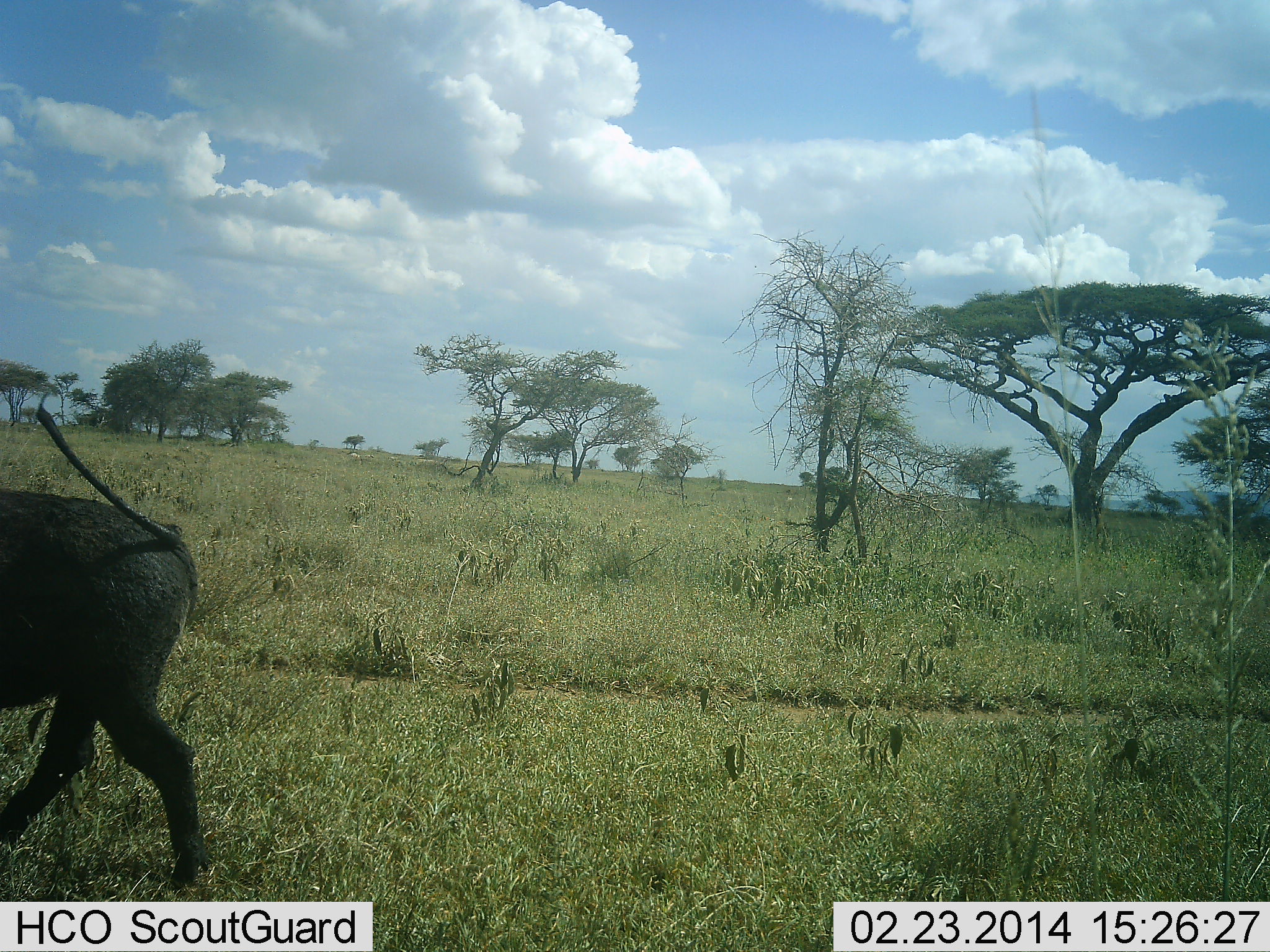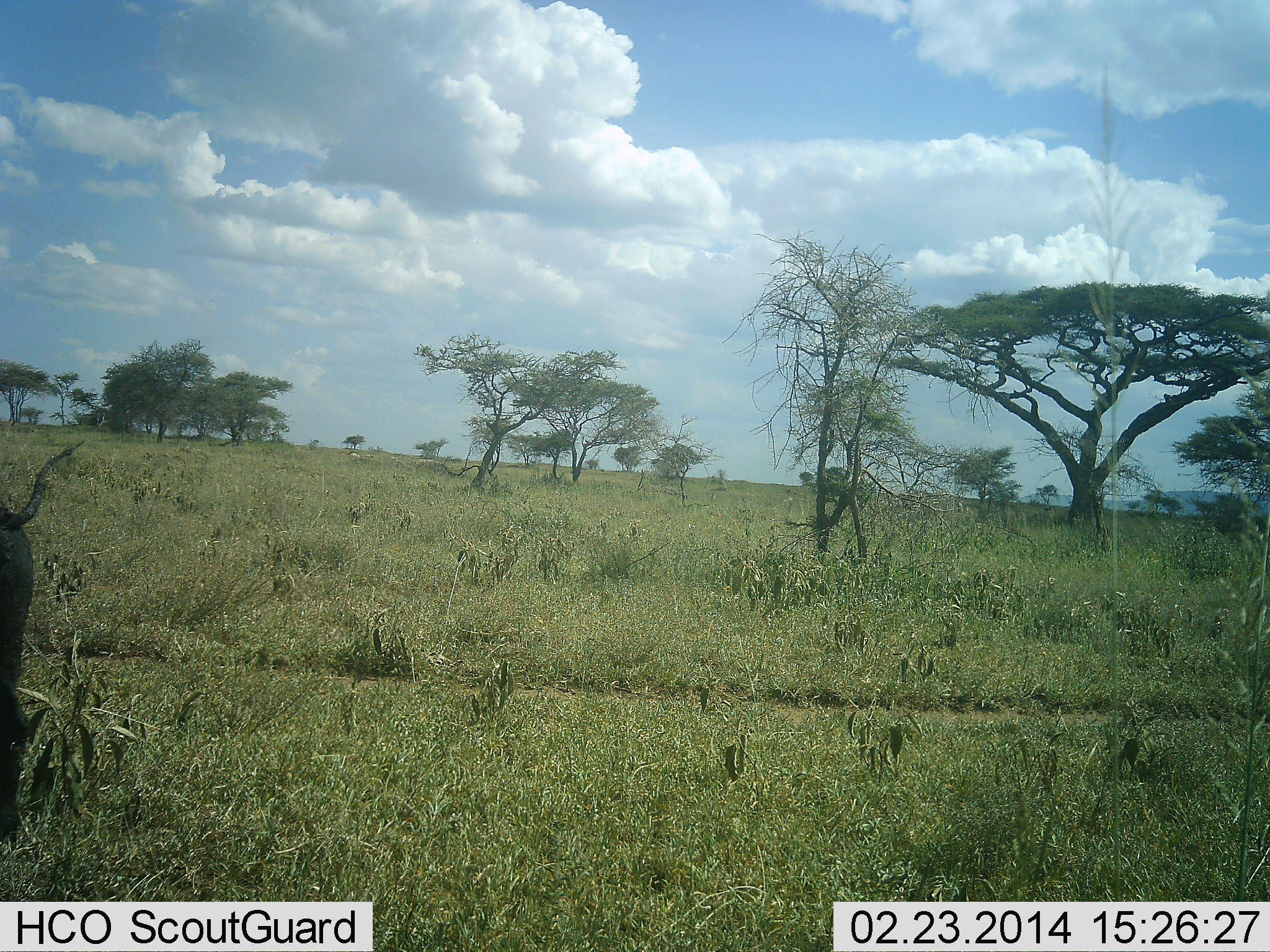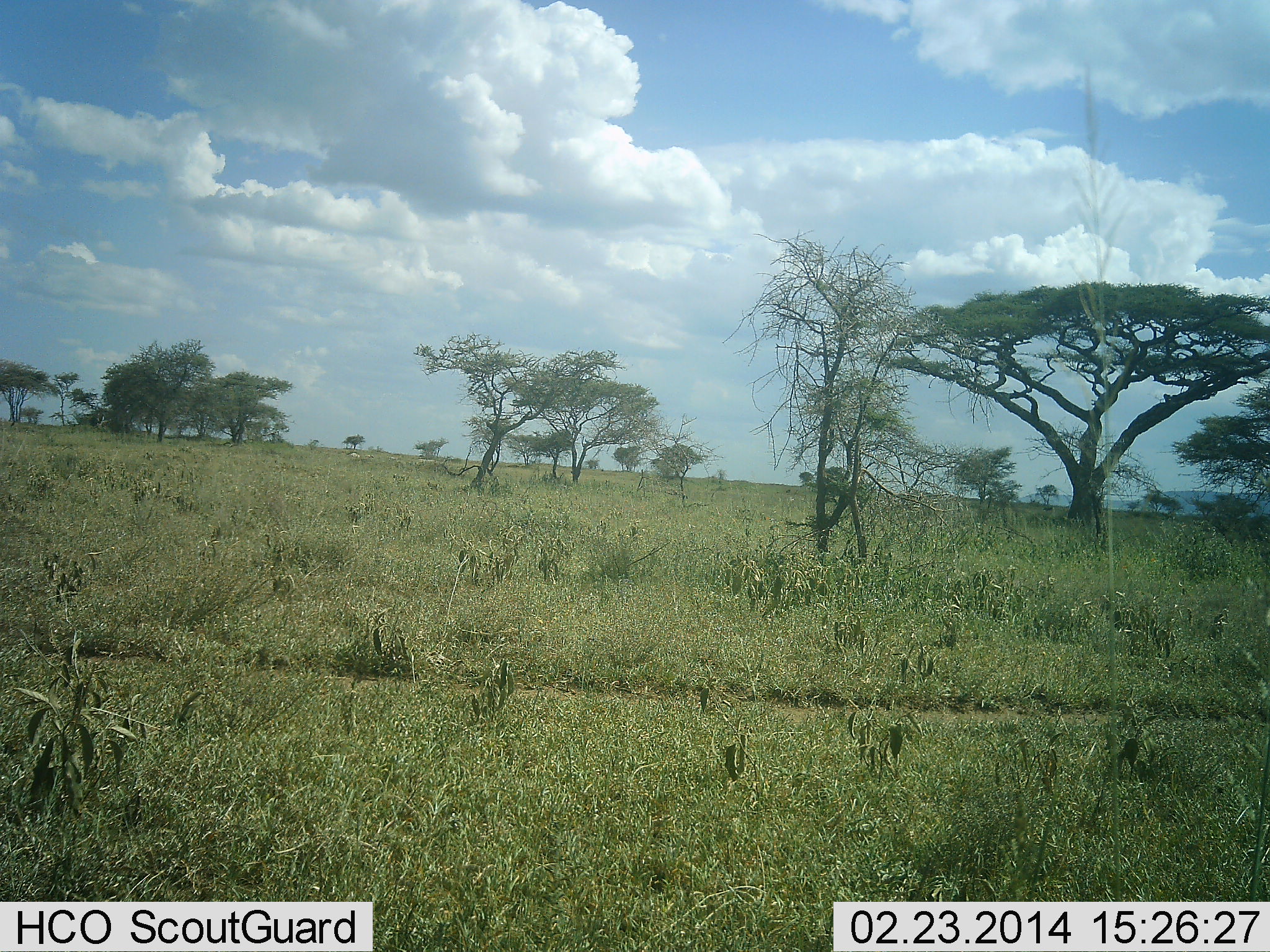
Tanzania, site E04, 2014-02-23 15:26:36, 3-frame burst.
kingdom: Animalia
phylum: Chordata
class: Mammalia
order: Artiodactyla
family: Suidae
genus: Phacochoerus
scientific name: Phacochoerus africanus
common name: warthog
Warthog (Phacochoerus africanus), count 1. Behavior (volunteer vote fractions): standing 0%, resting 0%, moving 100%, interacting 0%. Young present (vote fraction): 0%. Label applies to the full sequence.